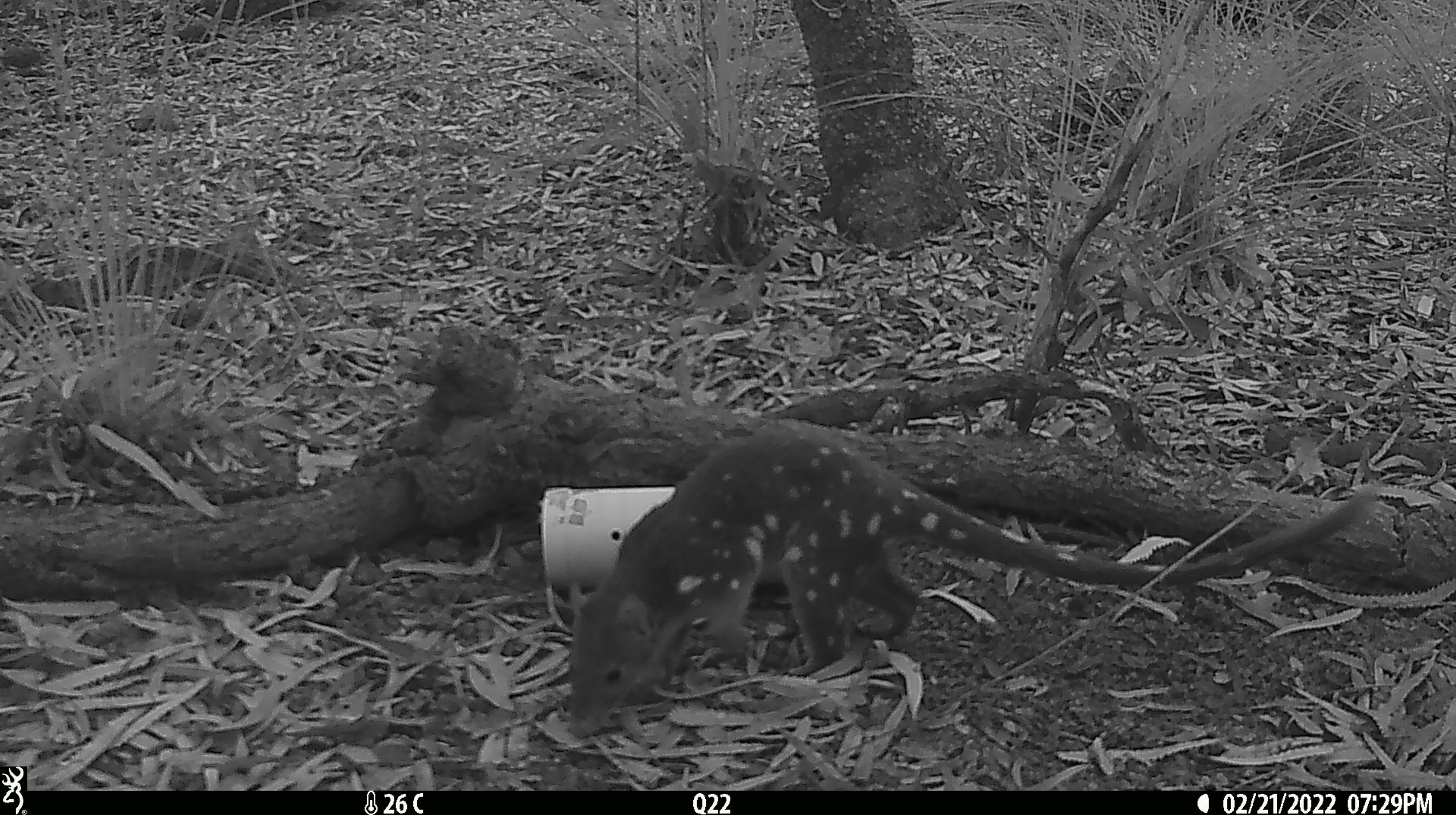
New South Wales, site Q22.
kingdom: Animalia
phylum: Chordata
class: Mammalia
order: Dasyuromorphia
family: Dasyuridae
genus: Dasyurus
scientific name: Dasyurus maculatus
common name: spotted-tailed quoll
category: quoll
Quoll (spotted-tailed quoll) (Dasyurus maculatus).